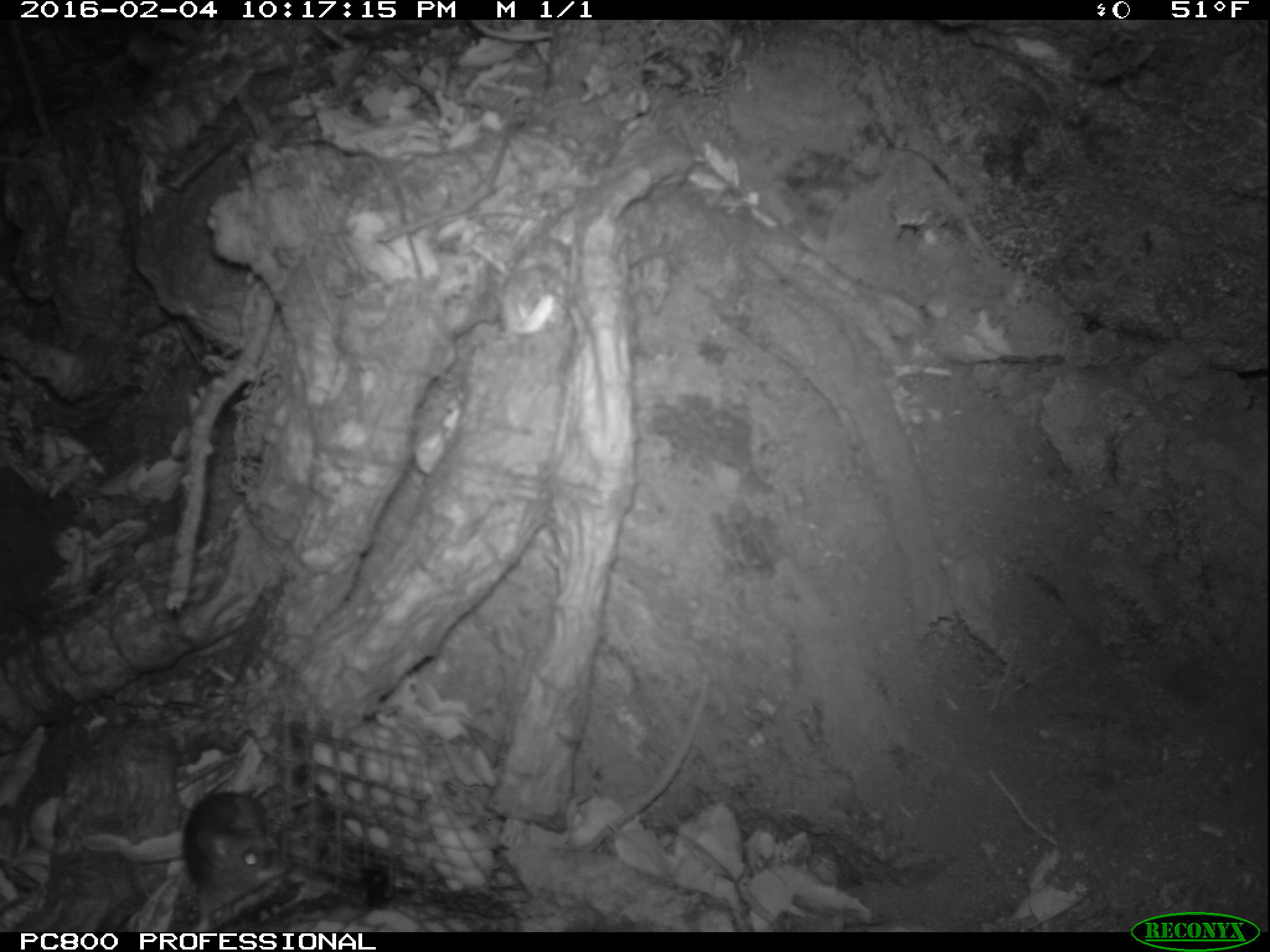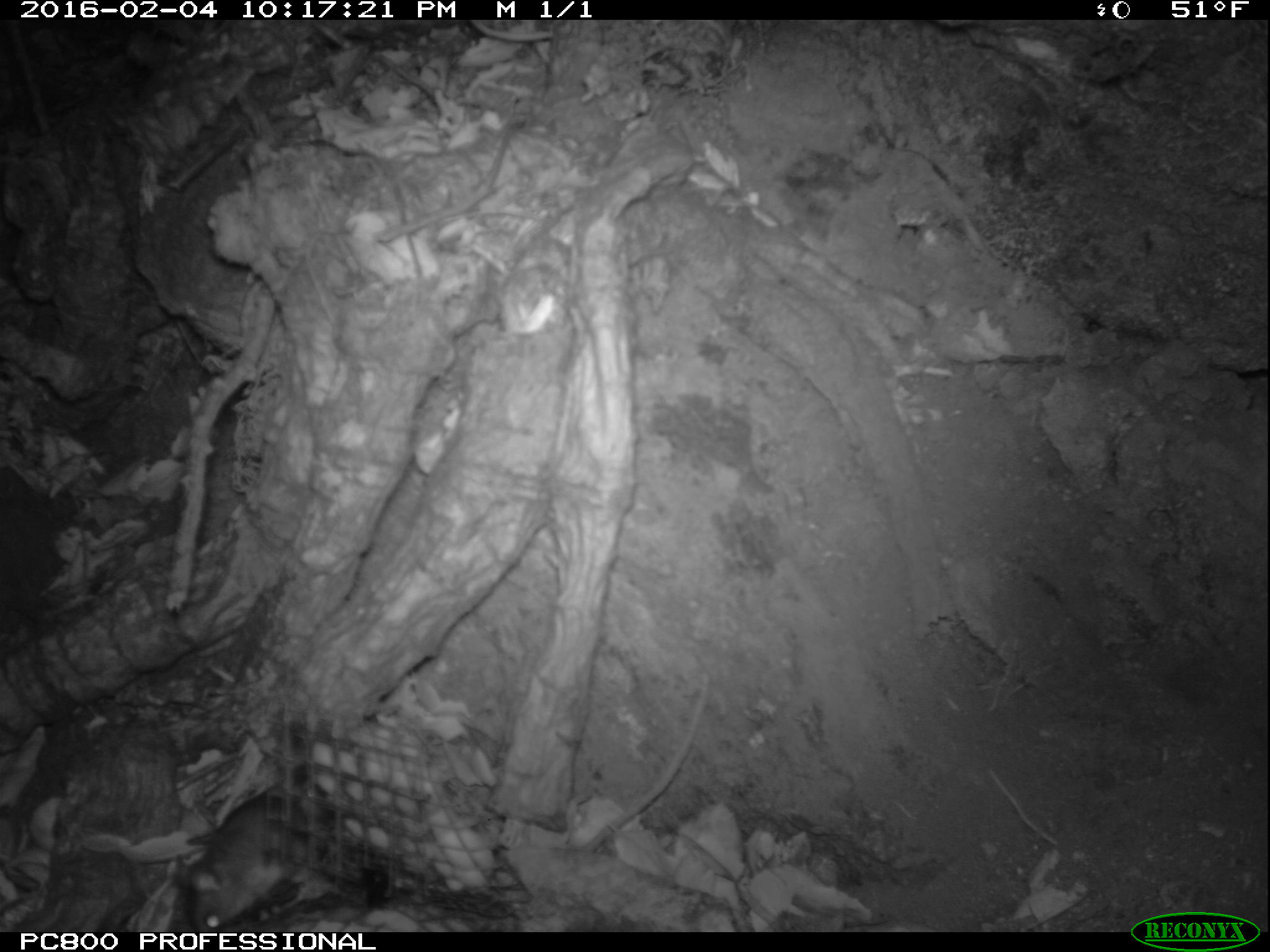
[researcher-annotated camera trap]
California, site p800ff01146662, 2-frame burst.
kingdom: Animalia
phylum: Chordata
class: Mammalia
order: Rodentia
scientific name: Rodentia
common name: rodent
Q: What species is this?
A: Rodent (Rodentia).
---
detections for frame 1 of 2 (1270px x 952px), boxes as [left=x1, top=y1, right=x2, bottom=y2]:
rodent: [left=179, top=788, right=275, bottom=891]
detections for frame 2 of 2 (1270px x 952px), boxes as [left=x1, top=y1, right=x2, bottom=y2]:
rodent: [left=174, top=803, right=309, bottom=932]